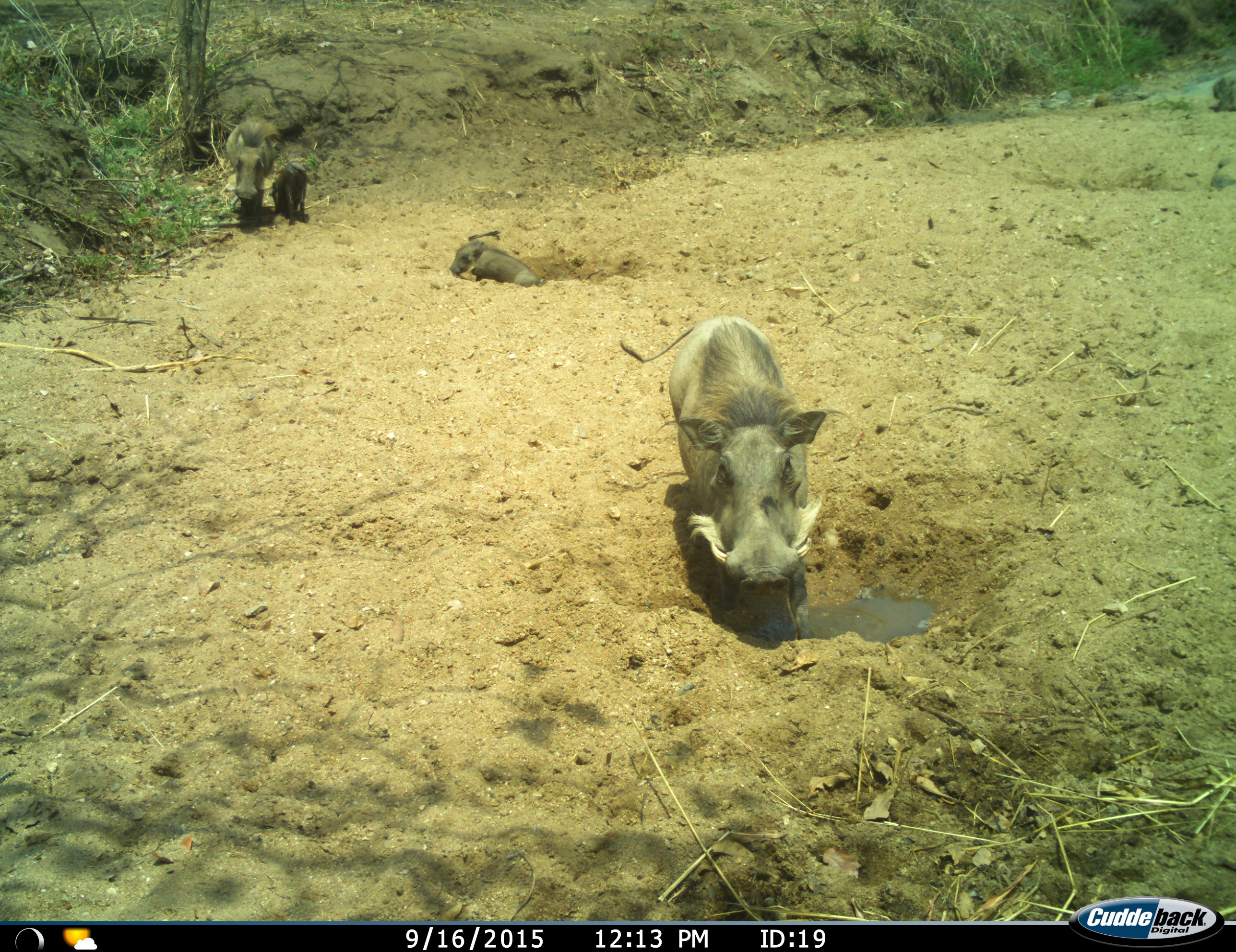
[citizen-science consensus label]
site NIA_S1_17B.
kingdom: Animalia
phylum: Chordata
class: Mammalia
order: Artiodactyla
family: Suidae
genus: Phacochoerus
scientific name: Phacochoerus africanus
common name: warthog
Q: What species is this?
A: Warthog (Phacochoerus africanus).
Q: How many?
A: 4.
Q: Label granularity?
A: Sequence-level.